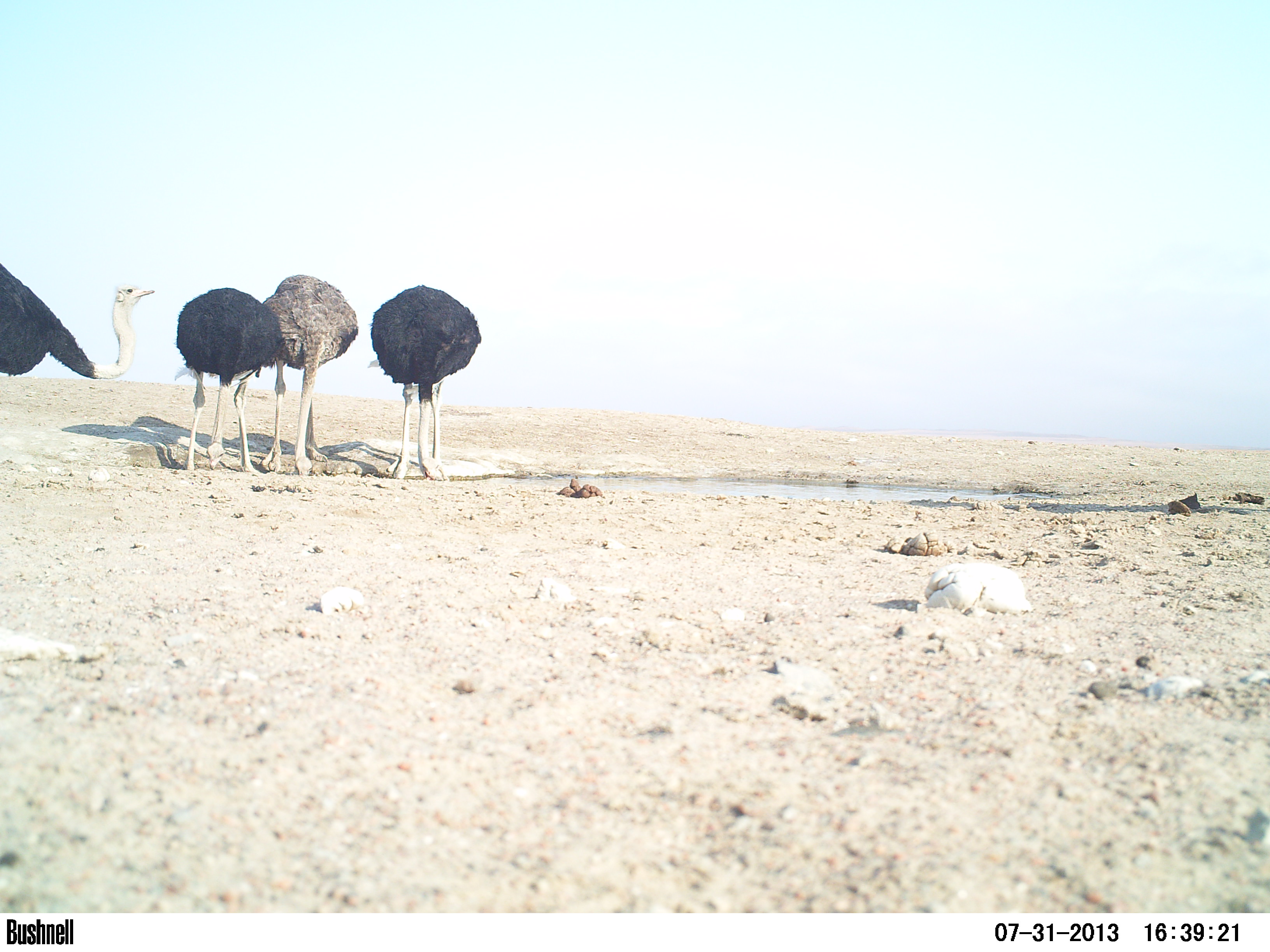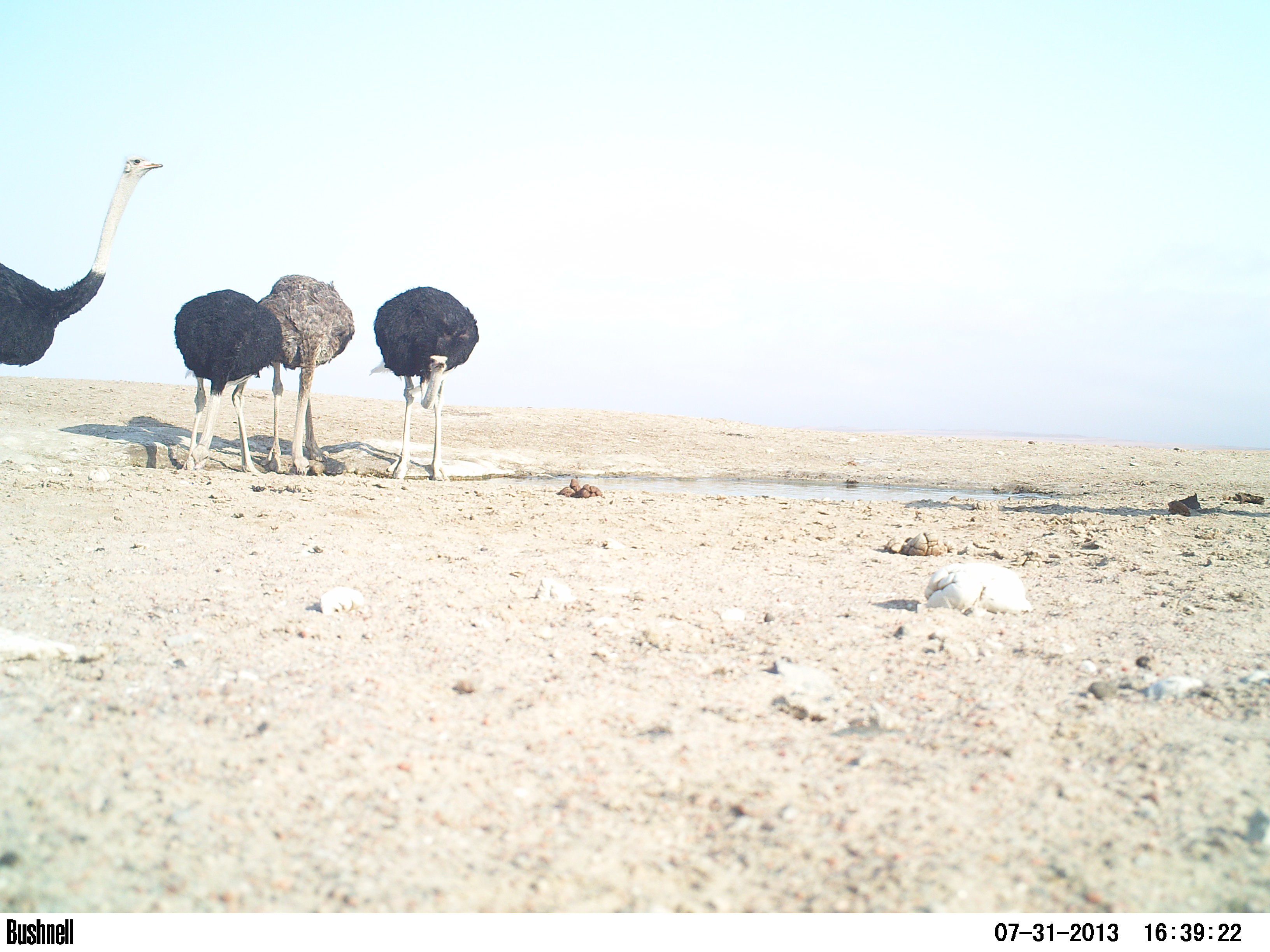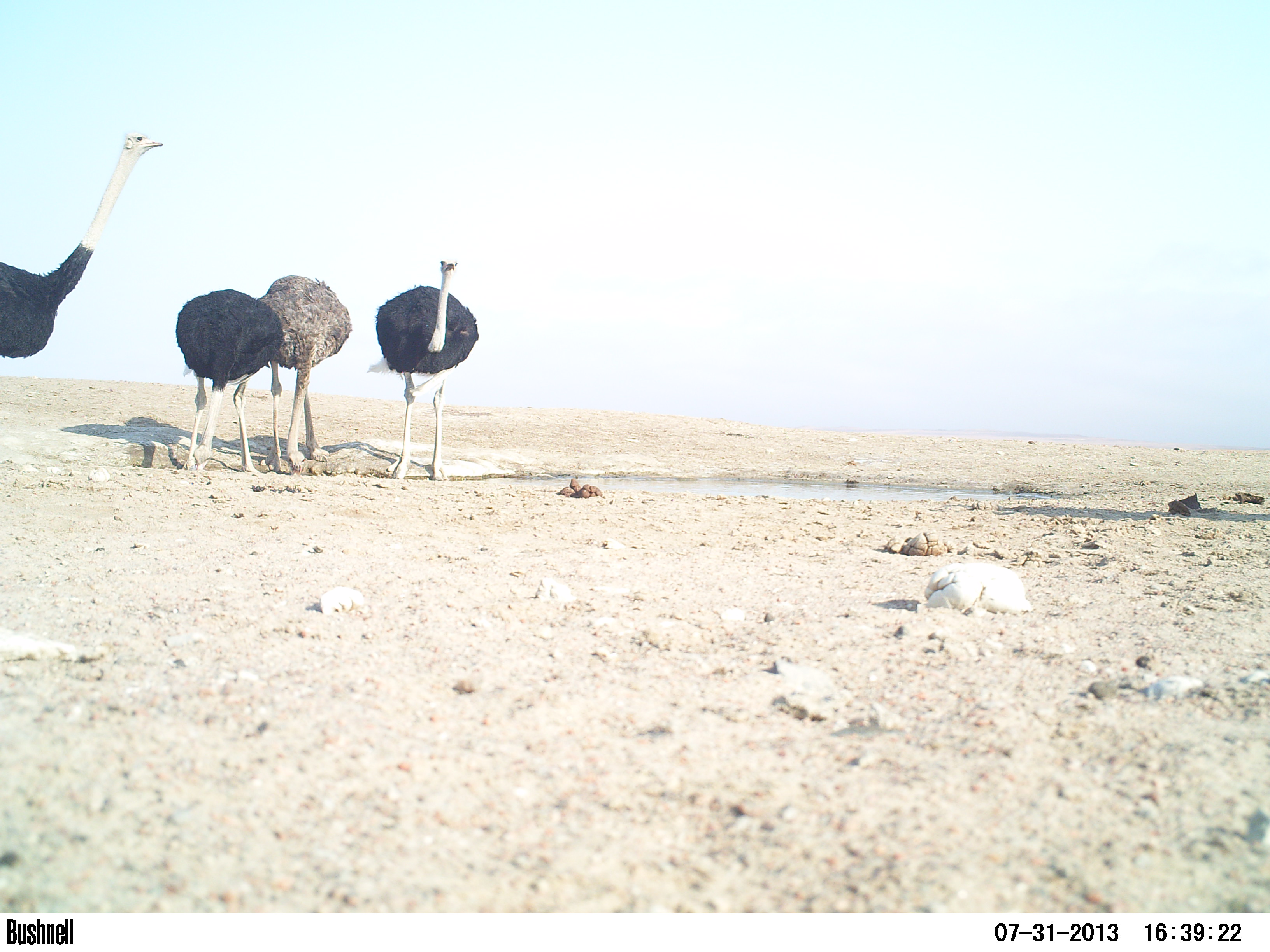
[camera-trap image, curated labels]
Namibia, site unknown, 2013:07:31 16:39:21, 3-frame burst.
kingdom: Animalia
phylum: Chordata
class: Aves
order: Struthioniformes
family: Struthionidae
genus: Struthio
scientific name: Struthio camelus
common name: common ostrich